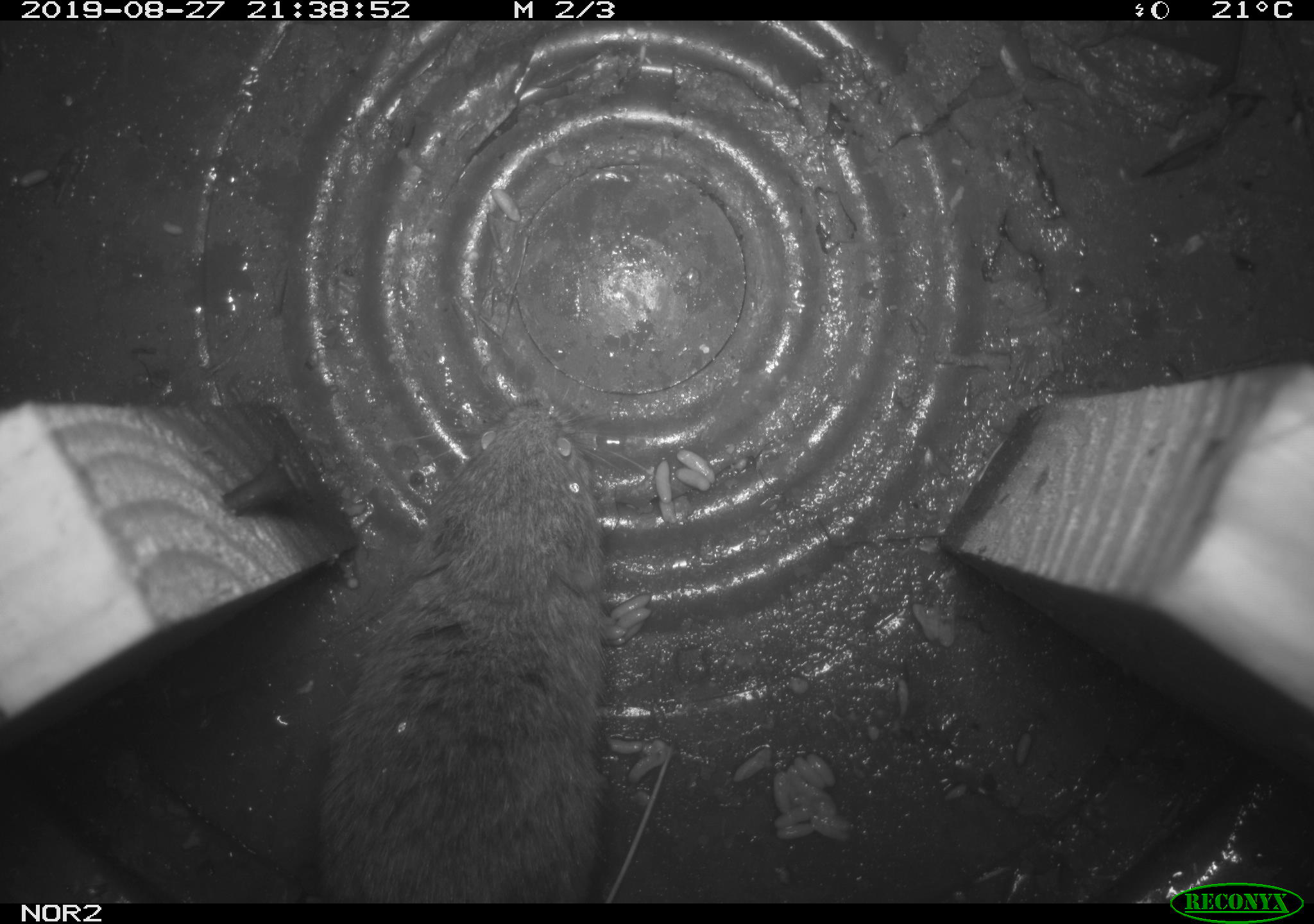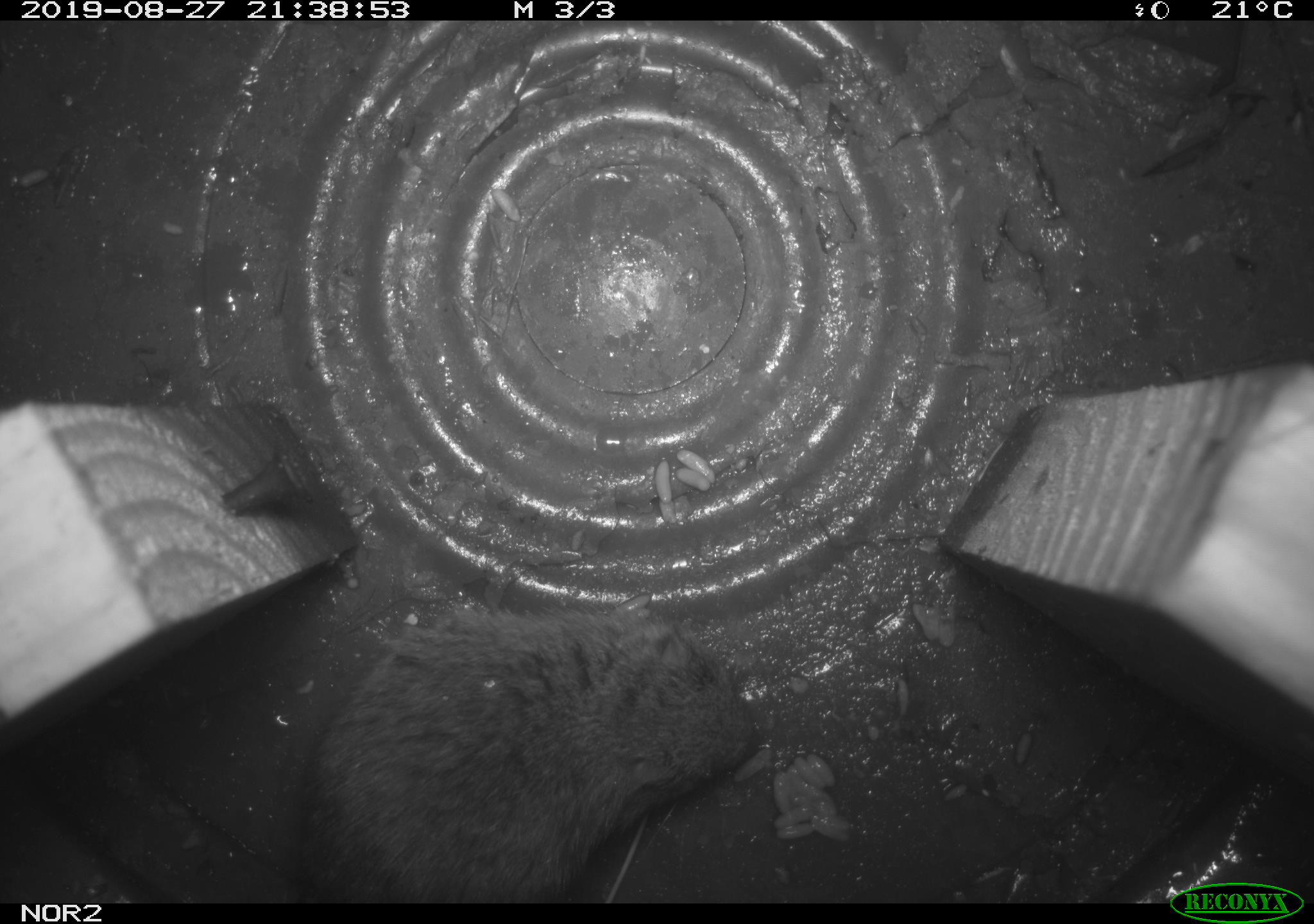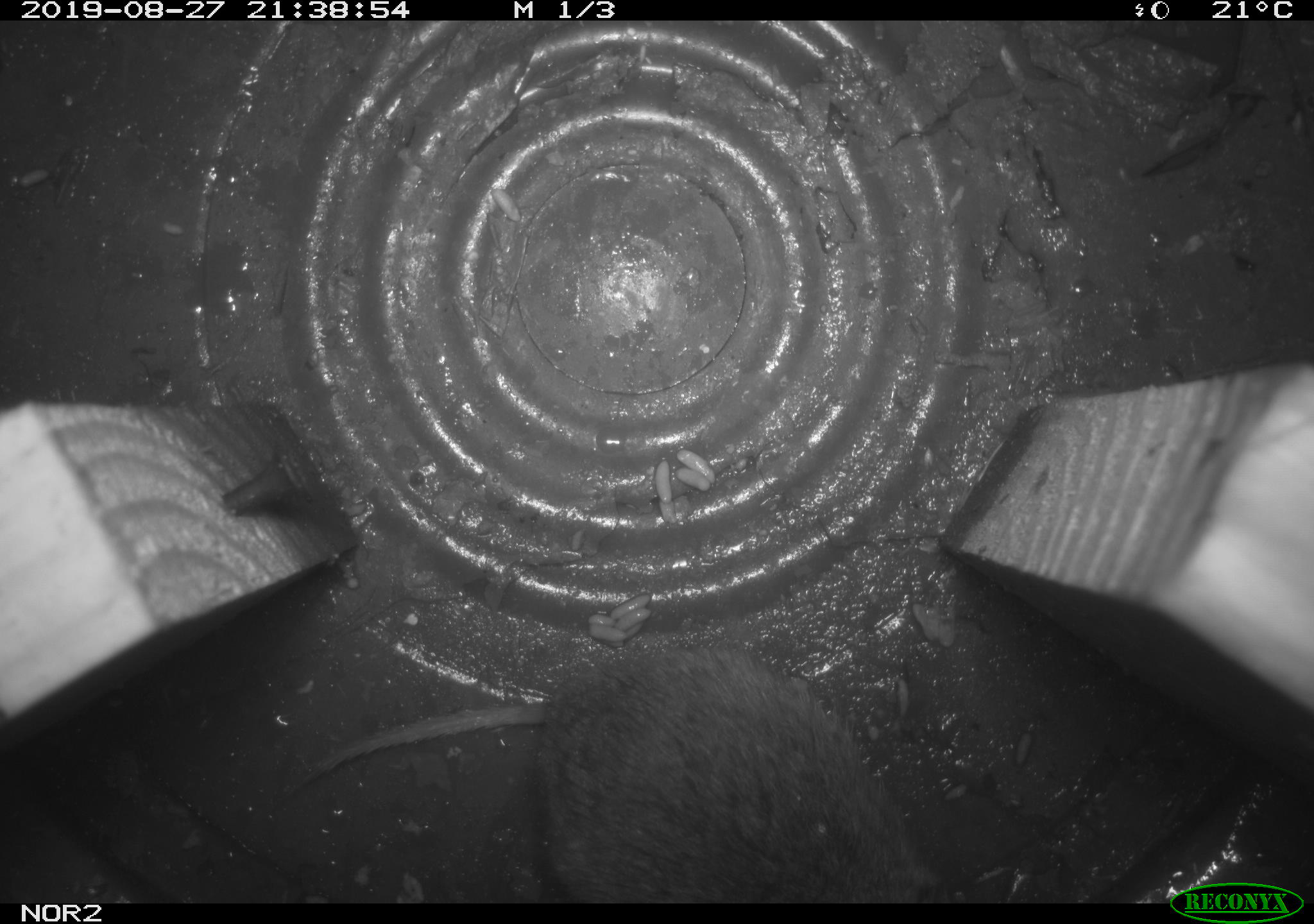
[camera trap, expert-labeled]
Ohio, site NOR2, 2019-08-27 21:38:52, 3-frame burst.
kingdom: Animalia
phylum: Chordata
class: Mammalia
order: Rodentia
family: Cricetidae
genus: Microtus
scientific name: Microtus pennsylvanicus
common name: meadow vole